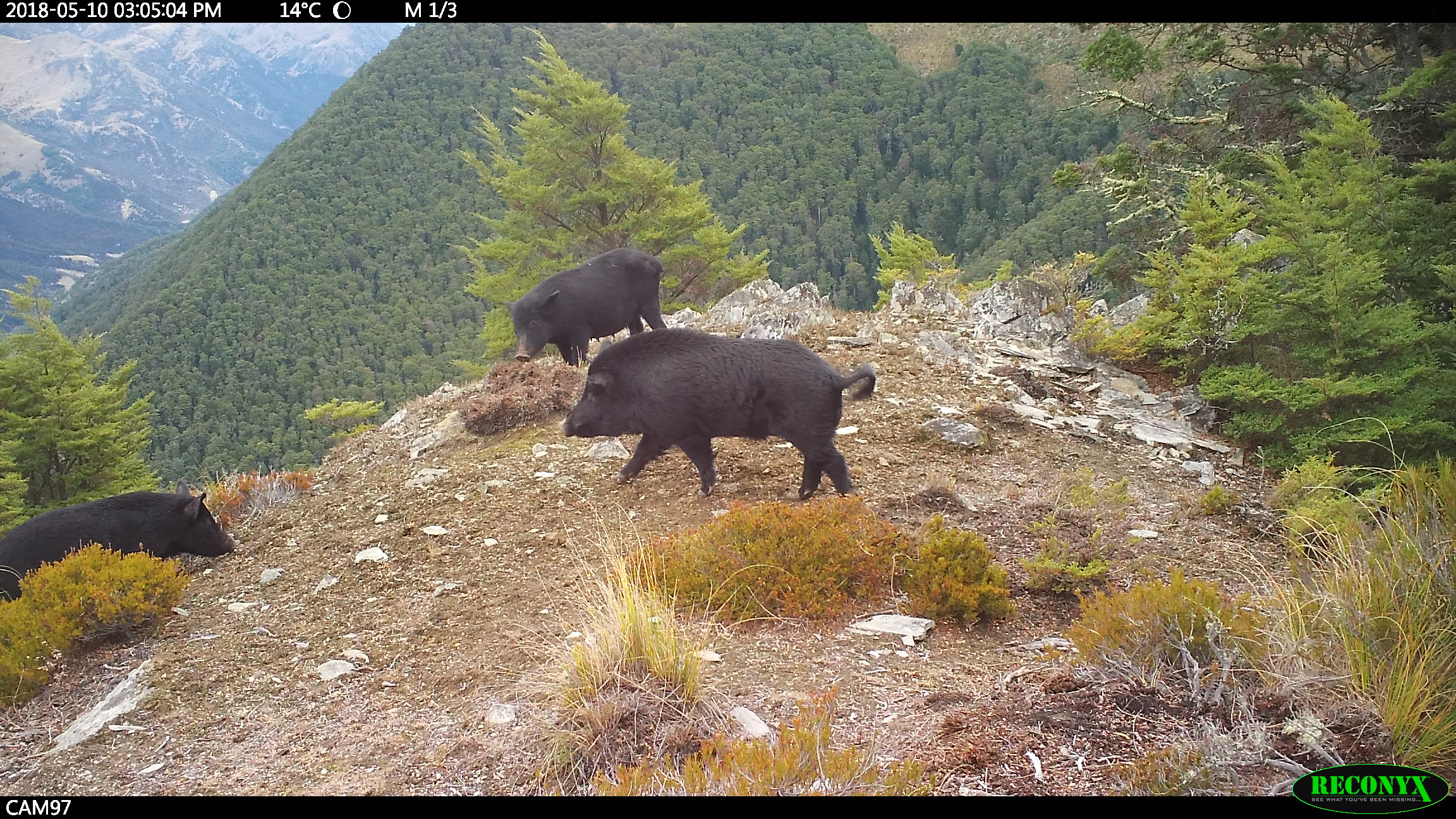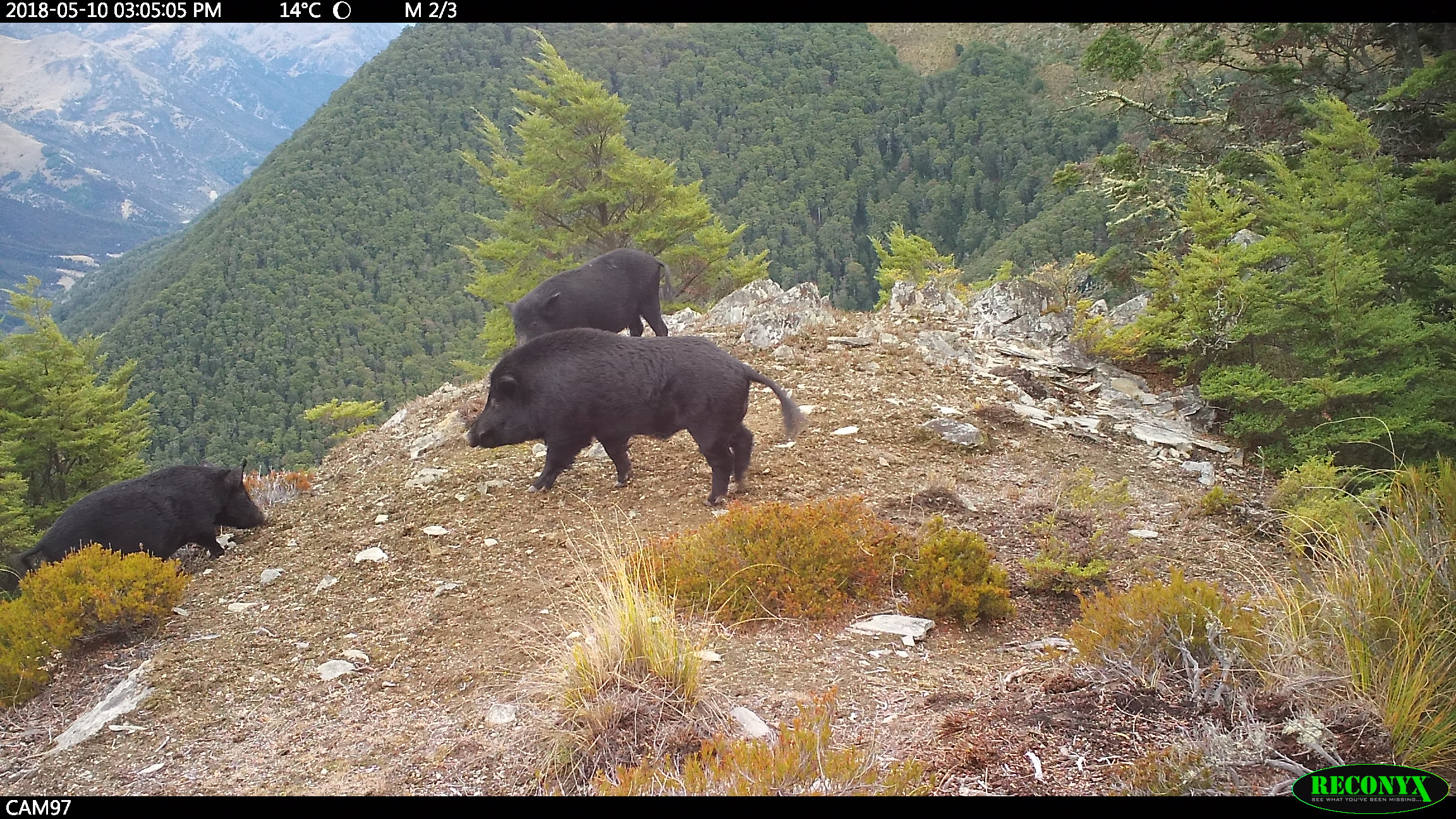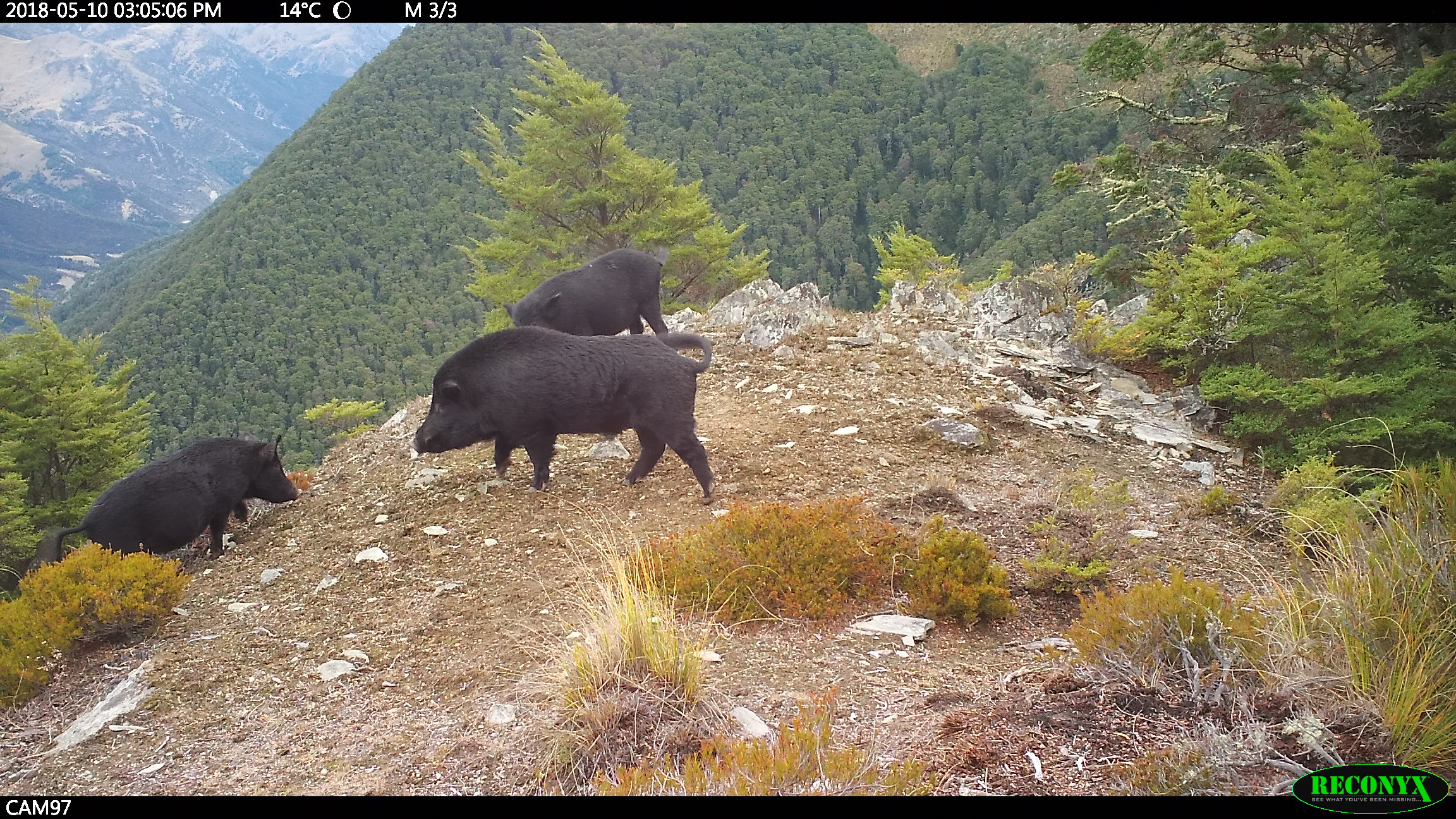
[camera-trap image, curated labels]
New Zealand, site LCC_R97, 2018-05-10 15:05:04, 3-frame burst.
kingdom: Animalia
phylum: Chordata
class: Mammalia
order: Artiodactyla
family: Suidae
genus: Sus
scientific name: Sus scrofa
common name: pig